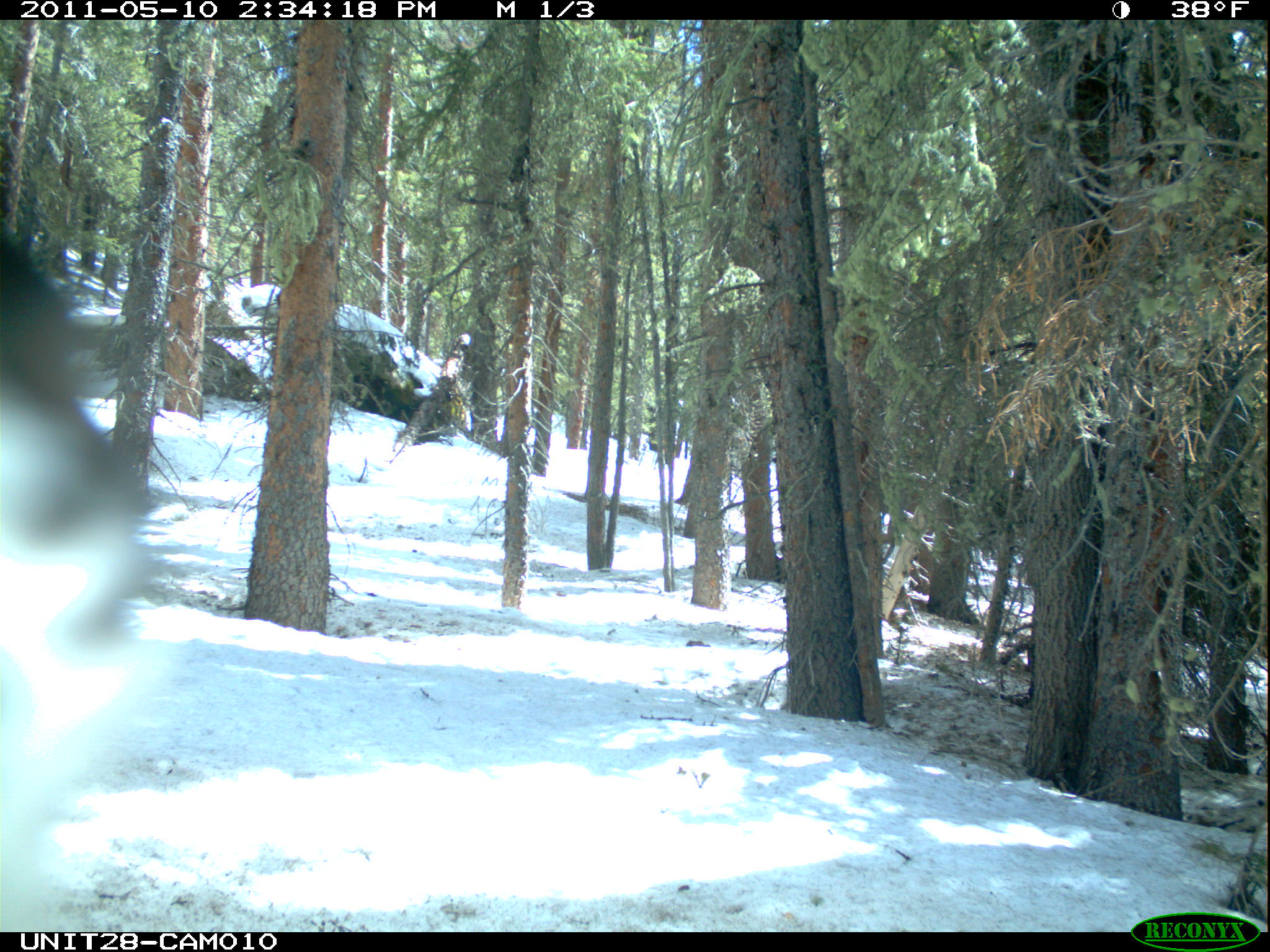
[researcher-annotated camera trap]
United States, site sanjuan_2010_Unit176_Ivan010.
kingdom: Animalia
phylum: Chordata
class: Aves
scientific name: Aves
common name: birds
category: unidentified bird